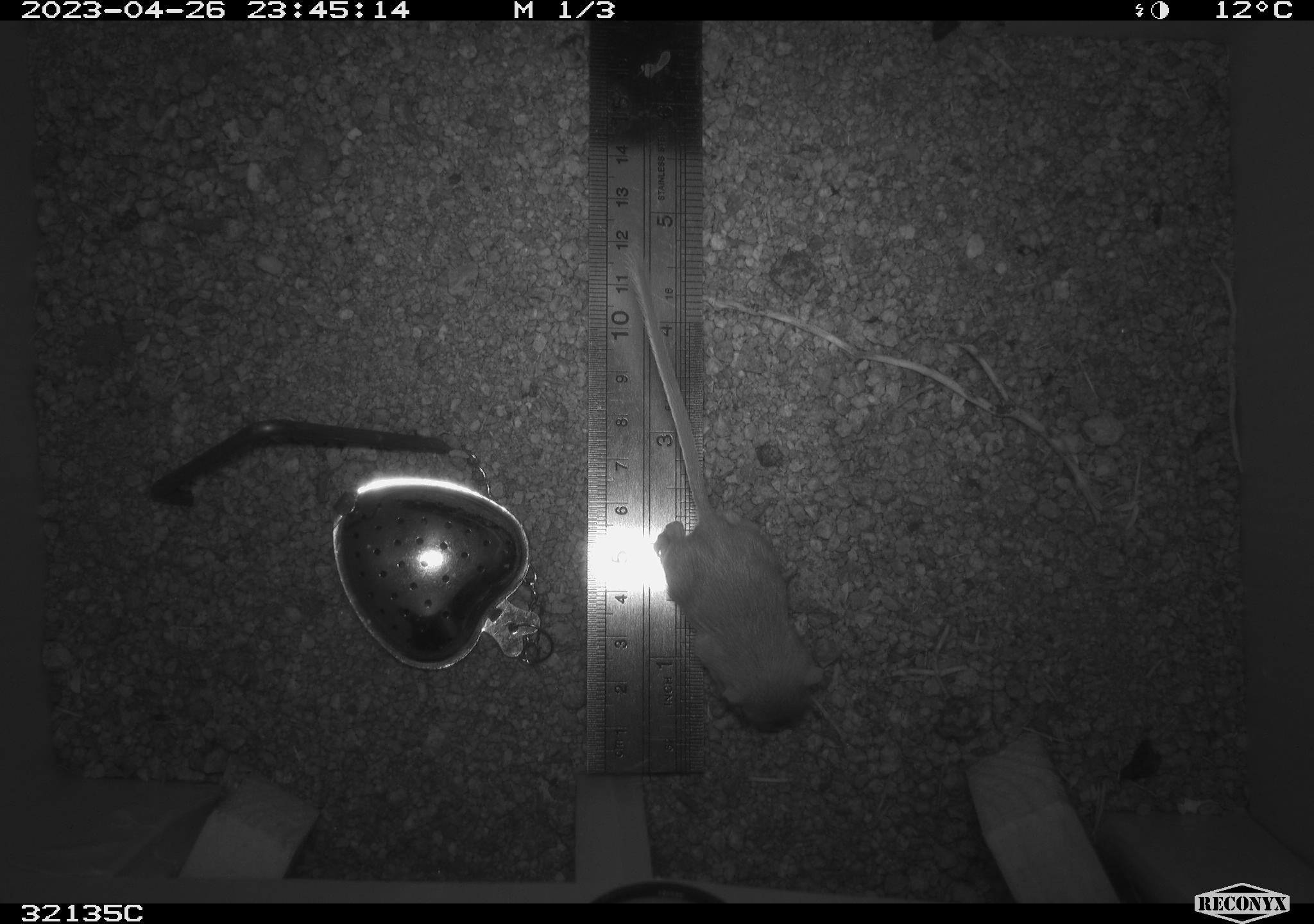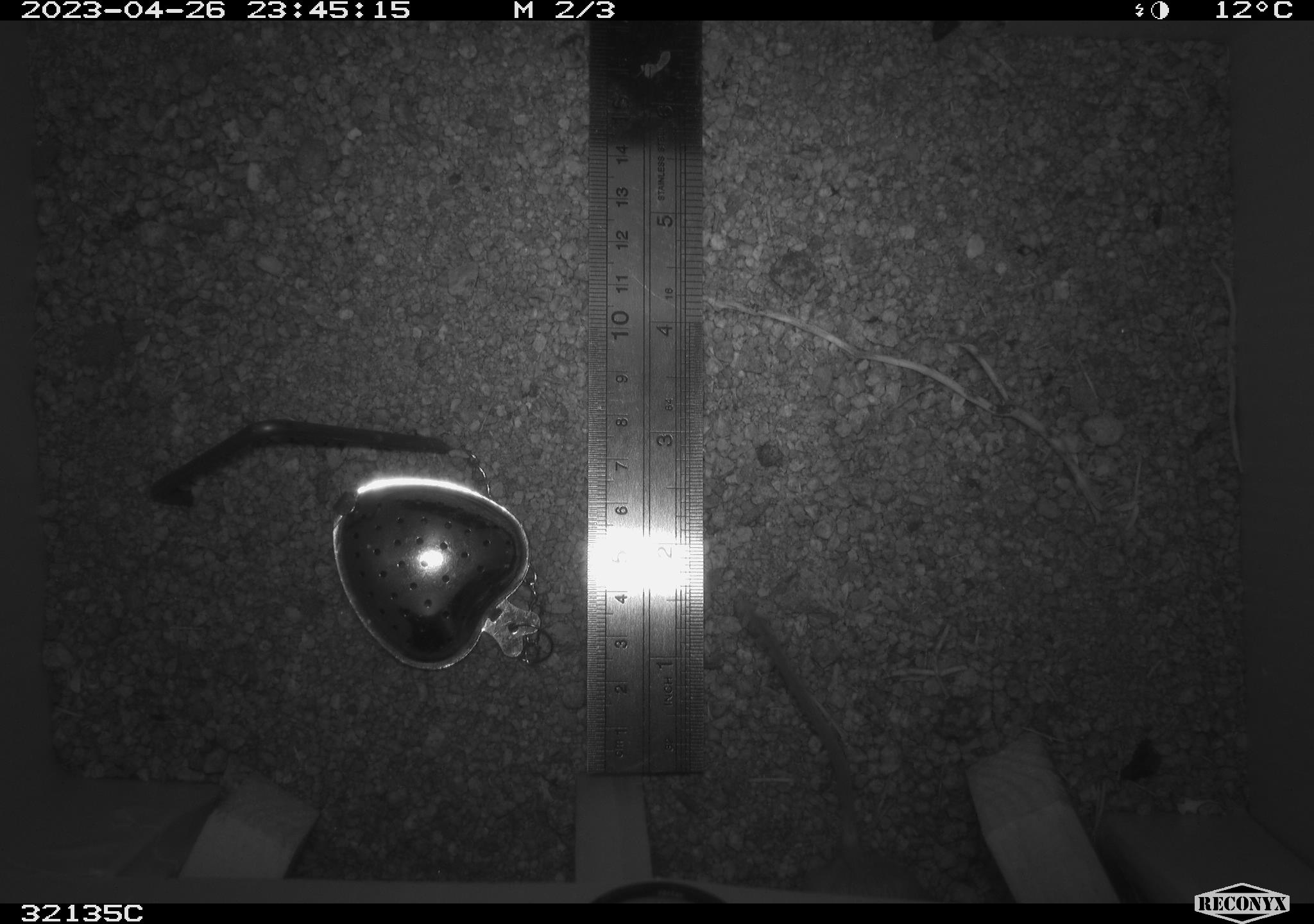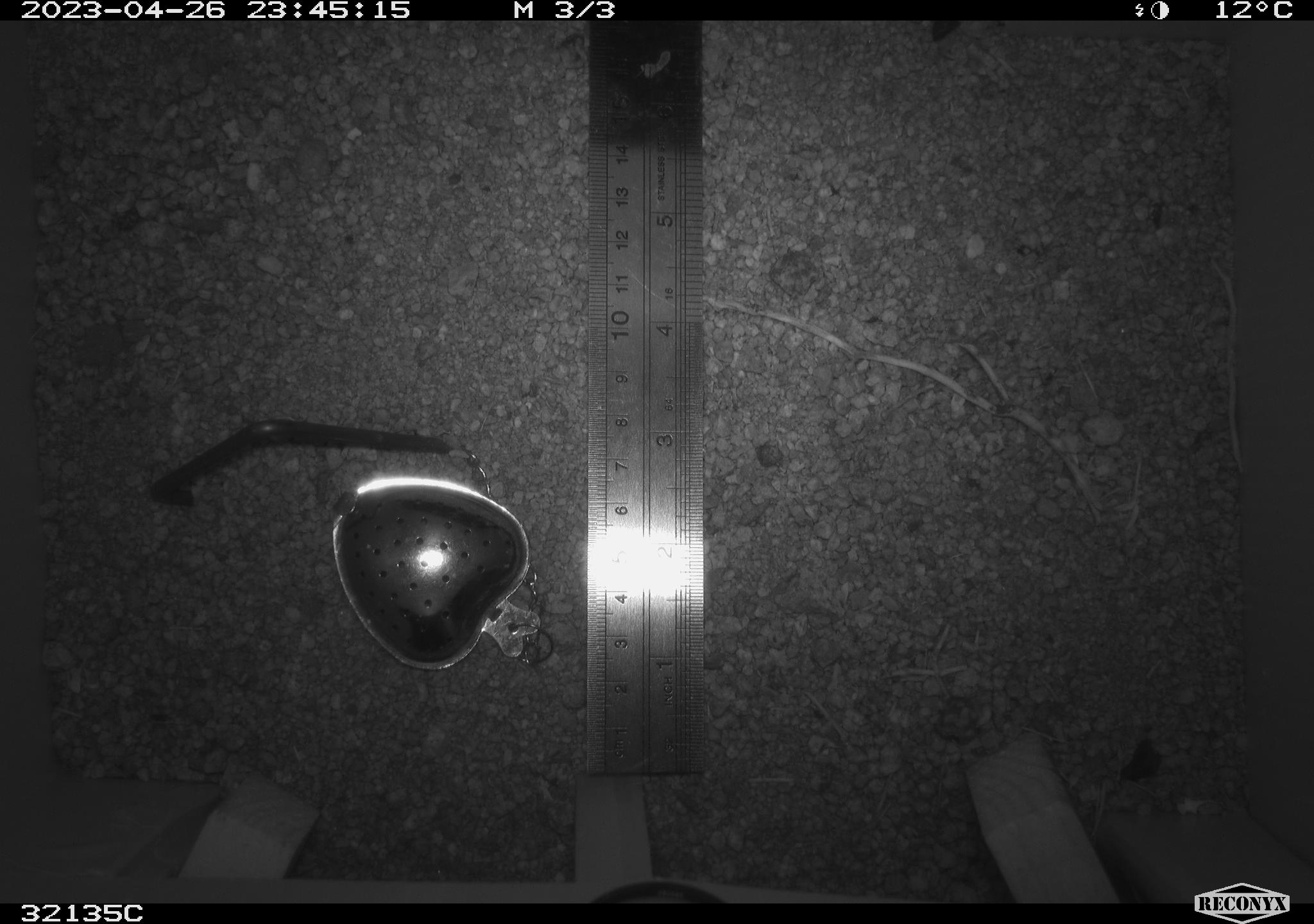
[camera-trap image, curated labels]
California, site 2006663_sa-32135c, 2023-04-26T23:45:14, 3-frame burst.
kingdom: Animalia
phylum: Chordata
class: Mammalia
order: Rodentia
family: Heteromyidae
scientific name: Heteromyidae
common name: kangaroo rats and pocket mice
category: heteromyidae family